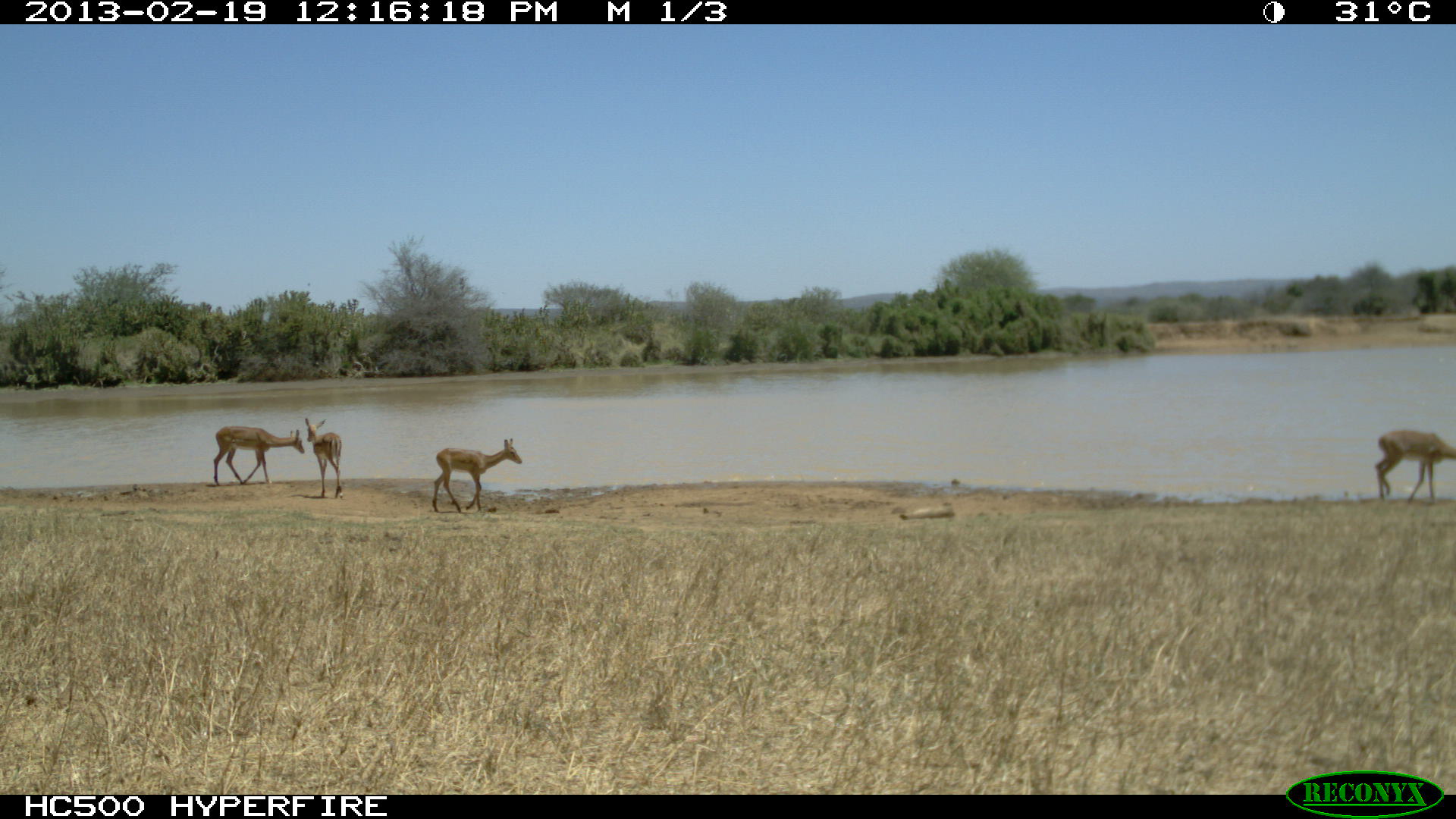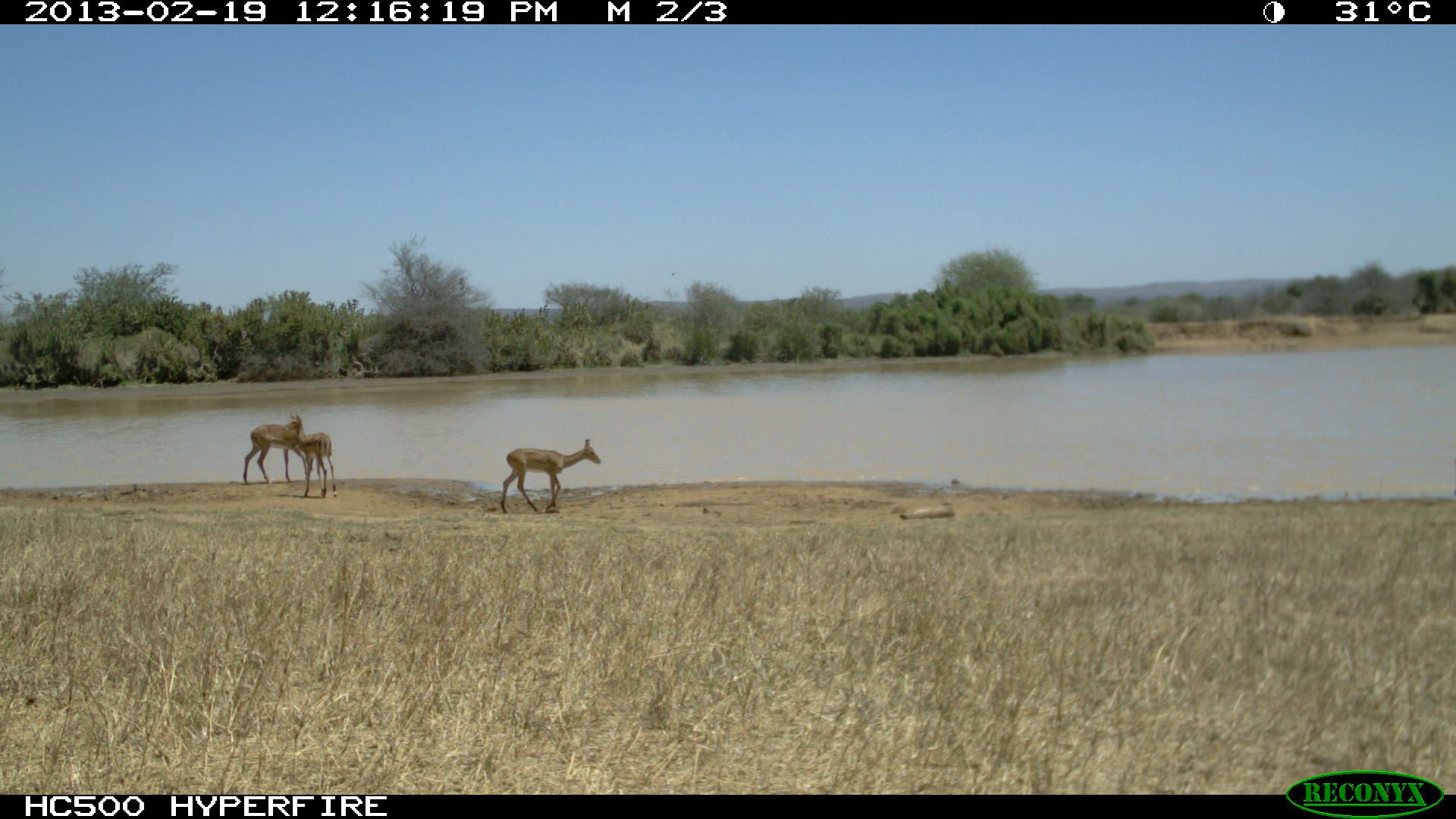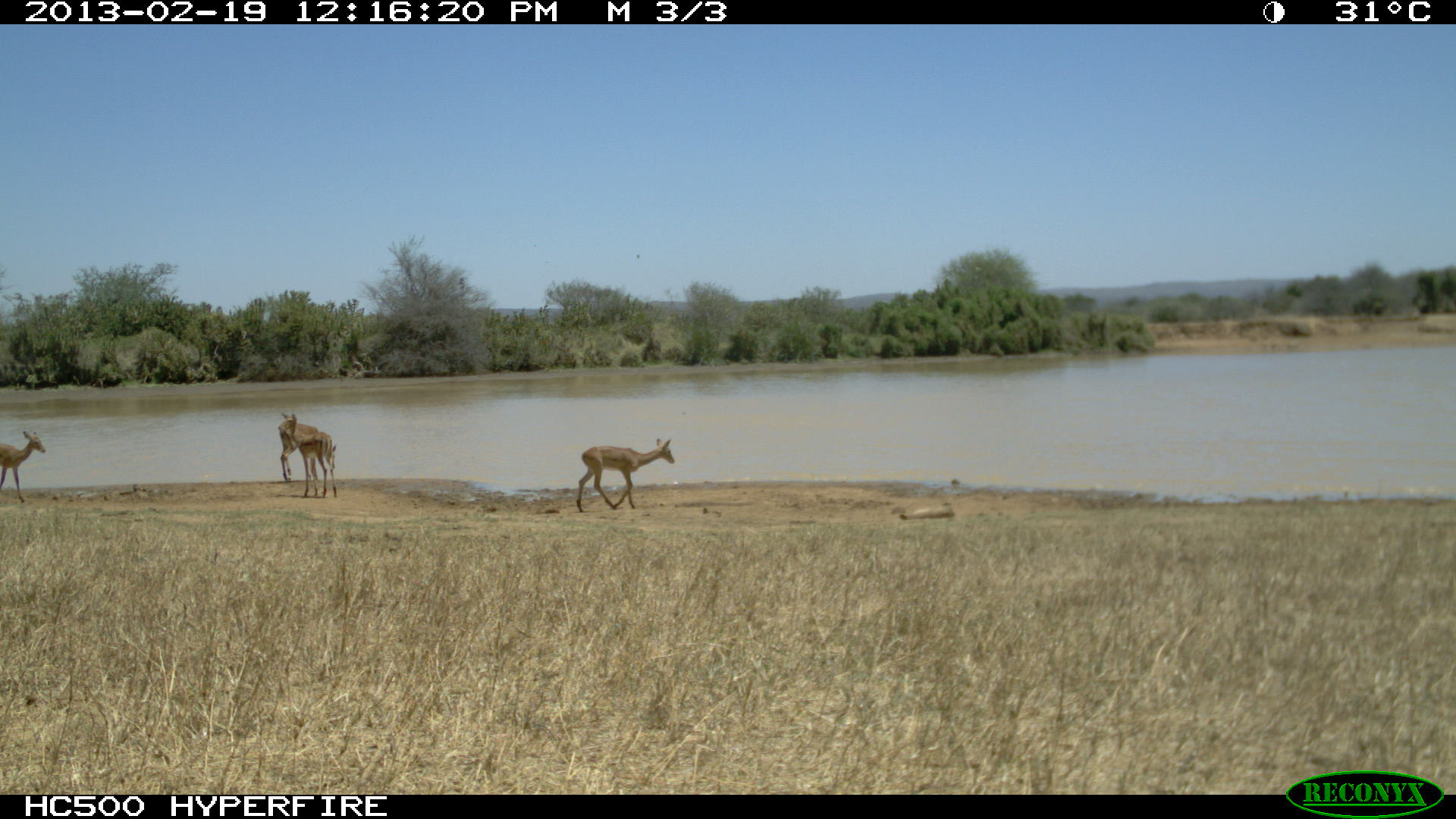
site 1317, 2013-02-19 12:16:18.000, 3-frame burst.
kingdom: Animalia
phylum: Chordata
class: Mammalia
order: Artiodactyla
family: Bovidae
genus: Aepyceros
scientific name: Aepyceros melampus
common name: impala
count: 2